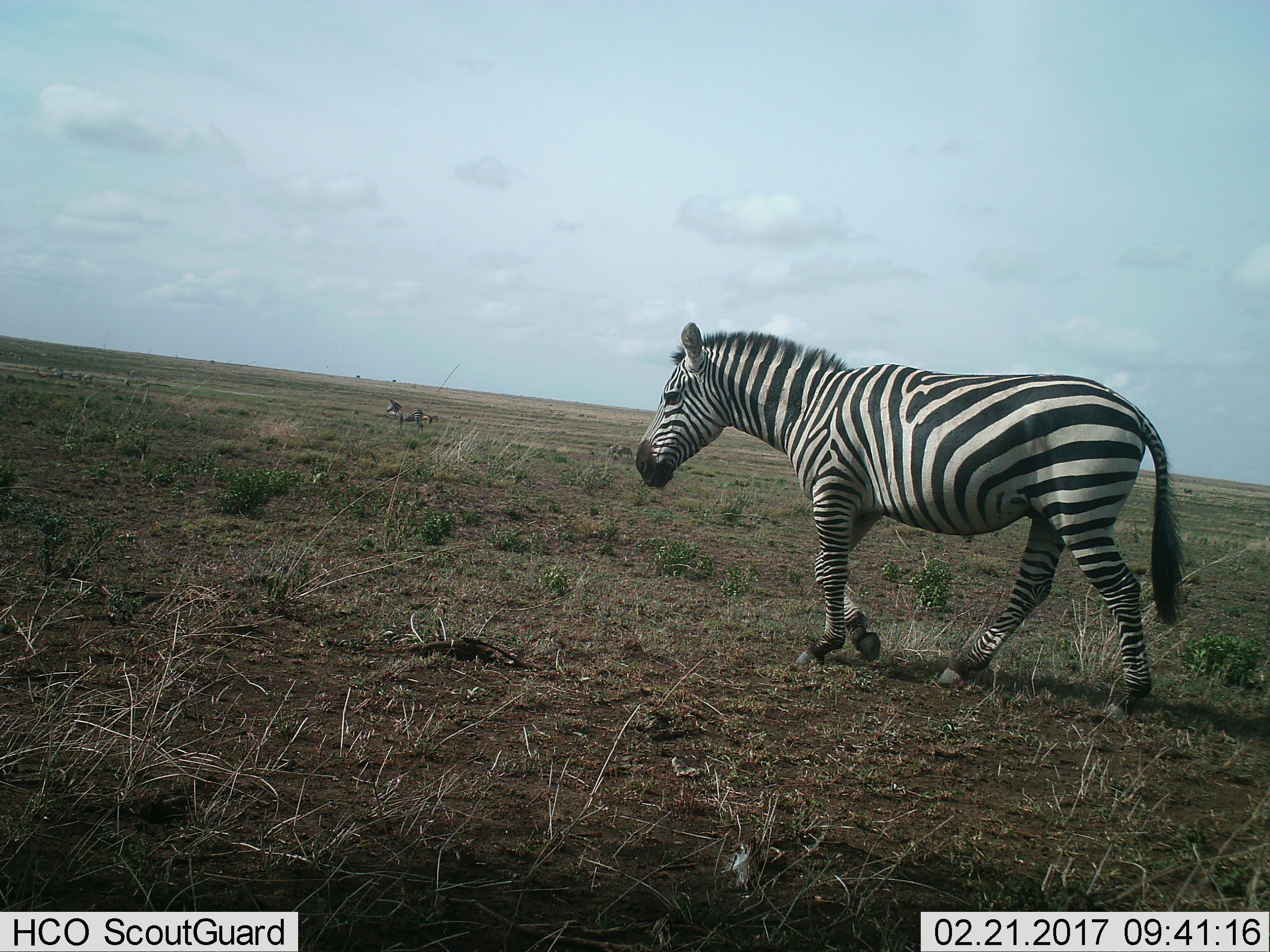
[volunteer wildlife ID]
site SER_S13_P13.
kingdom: Animalia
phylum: Chordata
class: Mammalia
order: Perissodactyla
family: Equidae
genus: Equus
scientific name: Equus quagga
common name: plains zebra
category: zebraplains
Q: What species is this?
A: Zebraplains (plains zebra) (Equus quagga).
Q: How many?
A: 2.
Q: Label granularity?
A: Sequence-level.